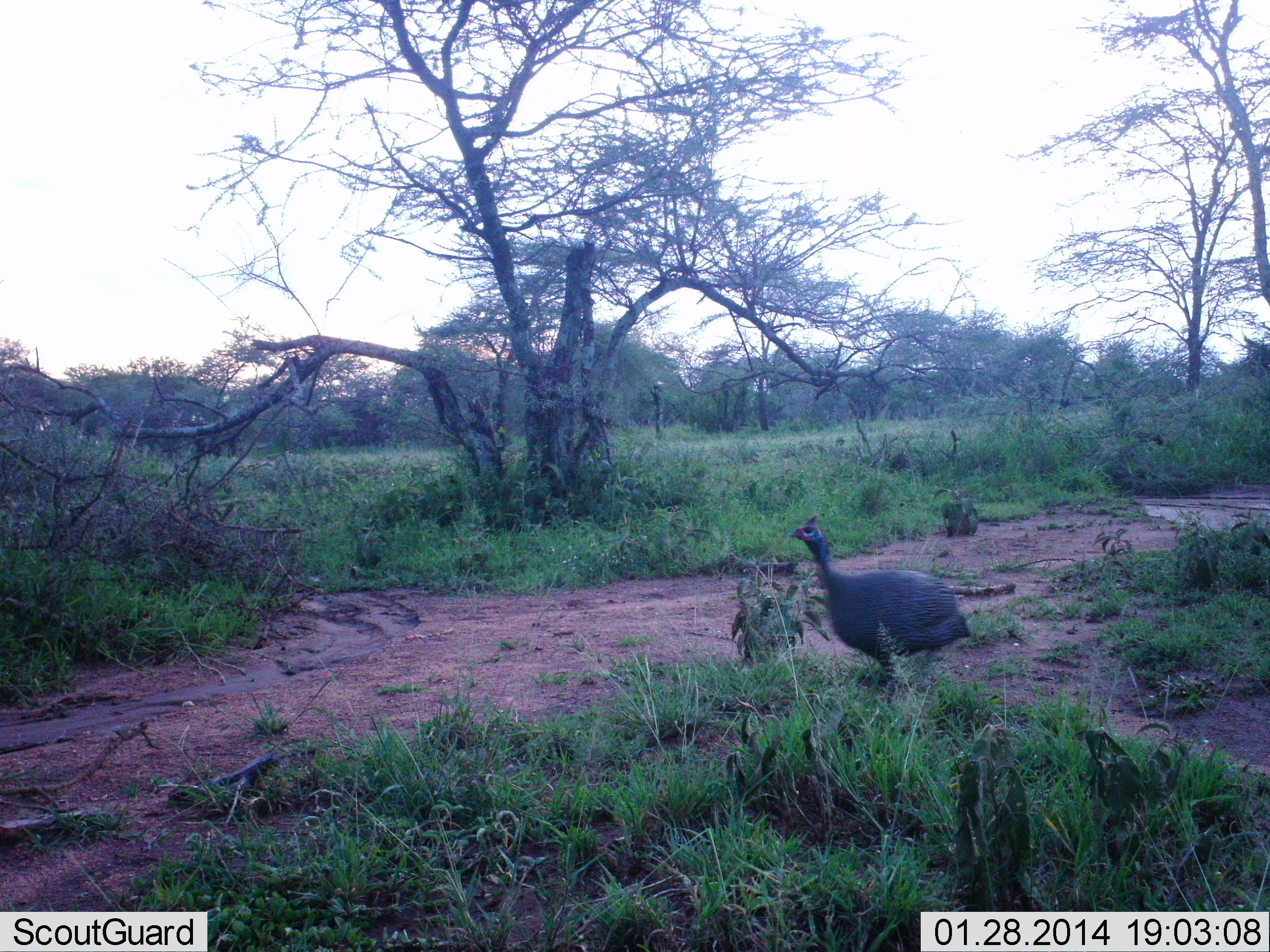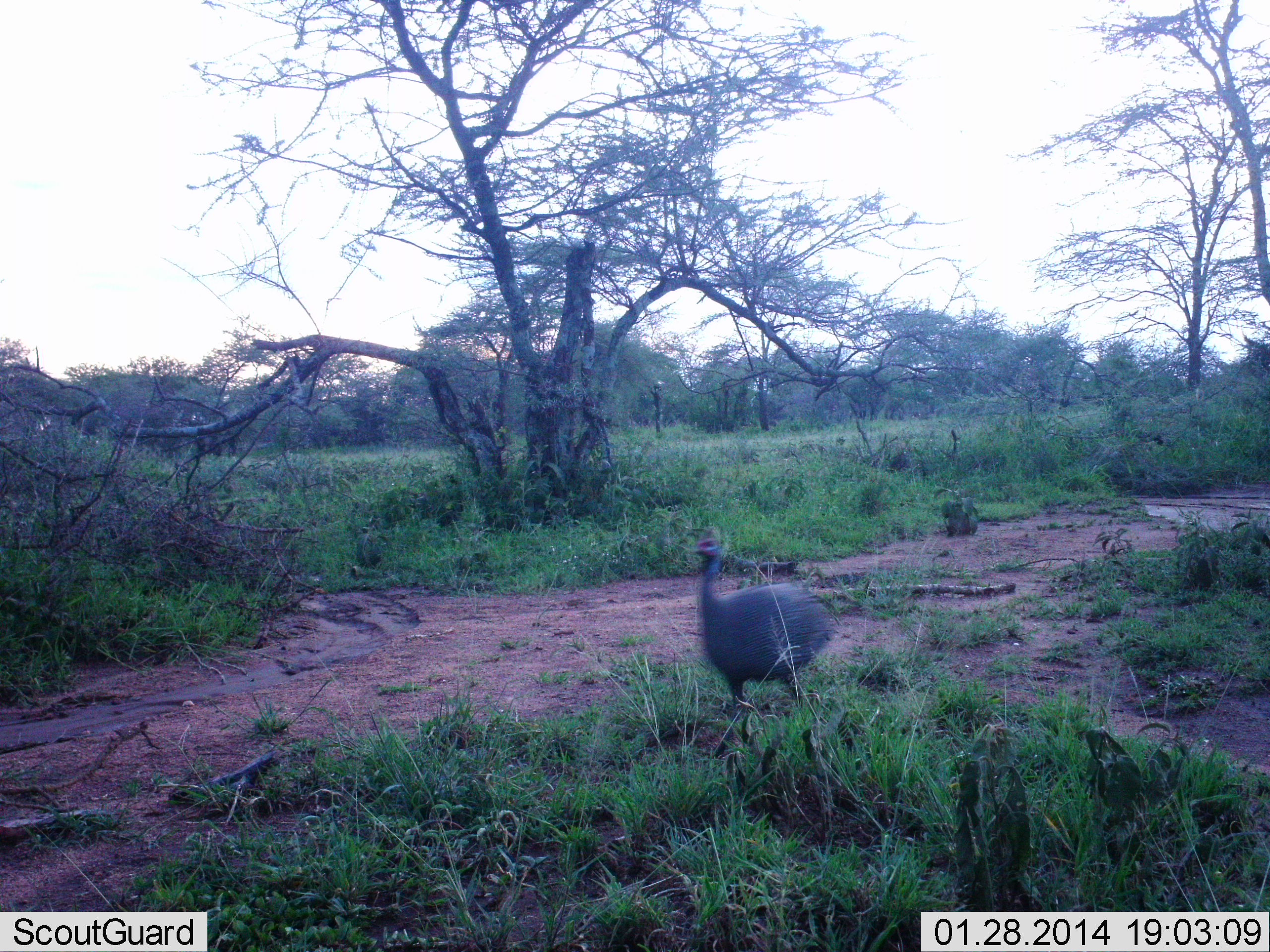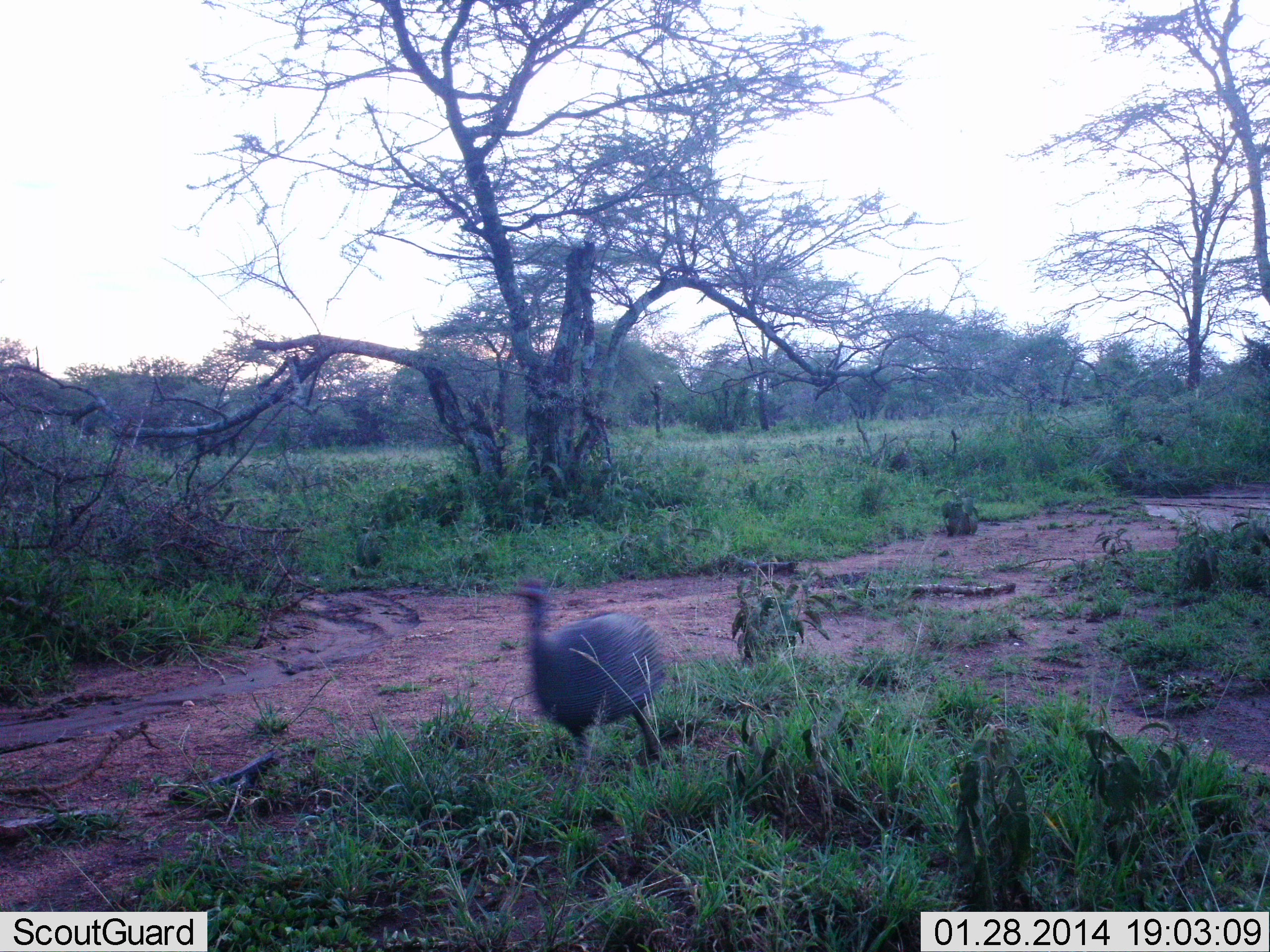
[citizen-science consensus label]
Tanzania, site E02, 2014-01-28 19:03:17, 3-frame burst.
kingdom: Animalia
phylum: Chordata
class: Aves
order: Galliformes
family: Numididae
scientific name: Numididae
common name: guinea fowl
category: guineafowl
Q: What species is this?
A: Guineafowl (guinea fowl) (Numididae).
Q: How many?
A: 1.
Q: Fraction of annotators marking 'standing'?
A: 10%.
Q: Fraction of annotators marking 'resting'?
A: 0%.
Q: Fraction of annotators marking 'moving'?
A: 90%.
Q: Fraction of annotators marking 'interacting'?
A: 0%.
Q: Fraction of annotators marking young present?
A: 0%.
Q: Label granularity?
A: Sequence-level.